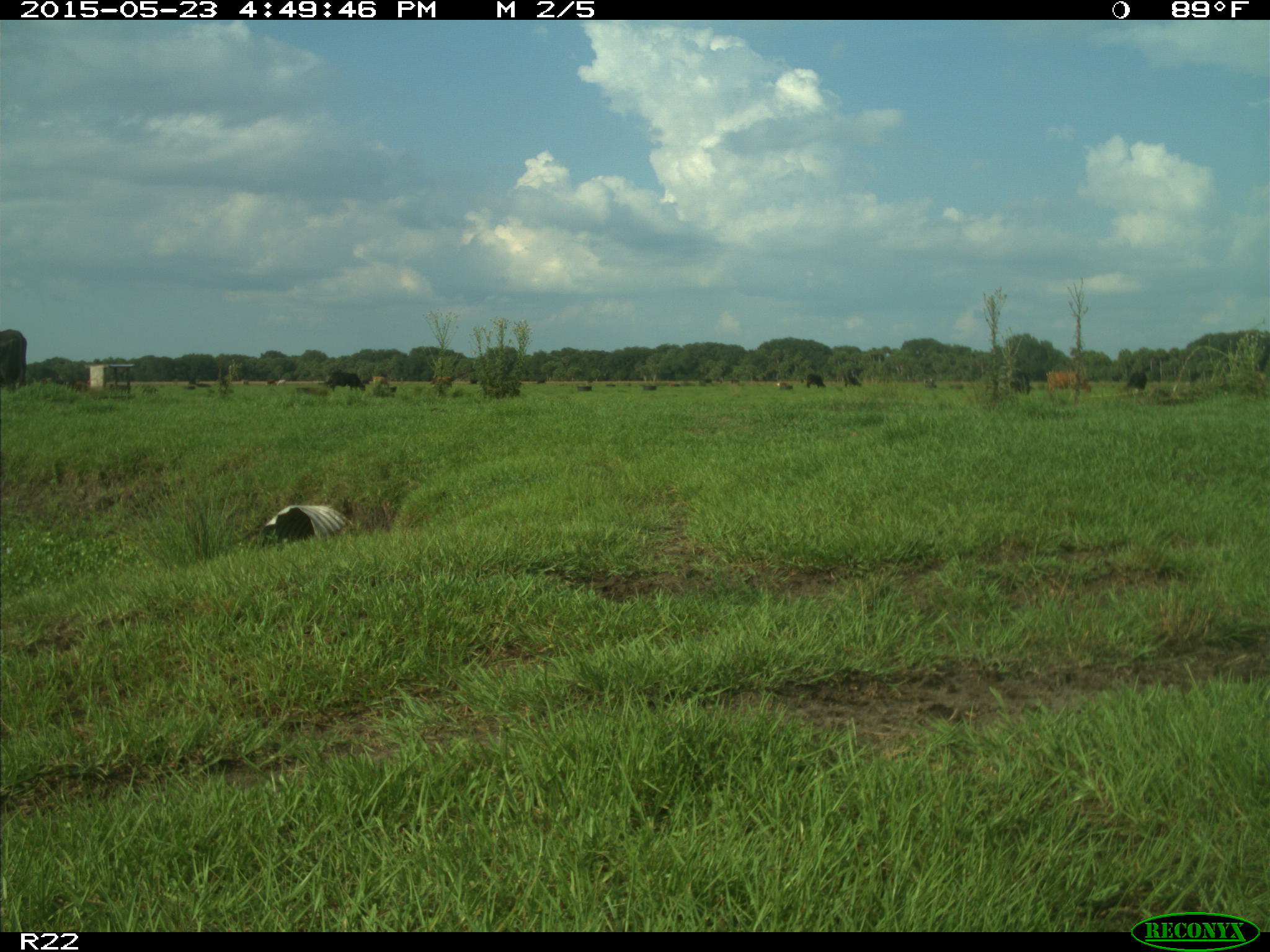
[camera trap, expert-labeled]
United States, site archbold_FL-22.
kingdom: Animalia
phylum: Chordata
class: Mammalia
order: Artiodactyla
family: Bovidae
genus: Bos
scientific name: Bos taurus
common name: domestic cow